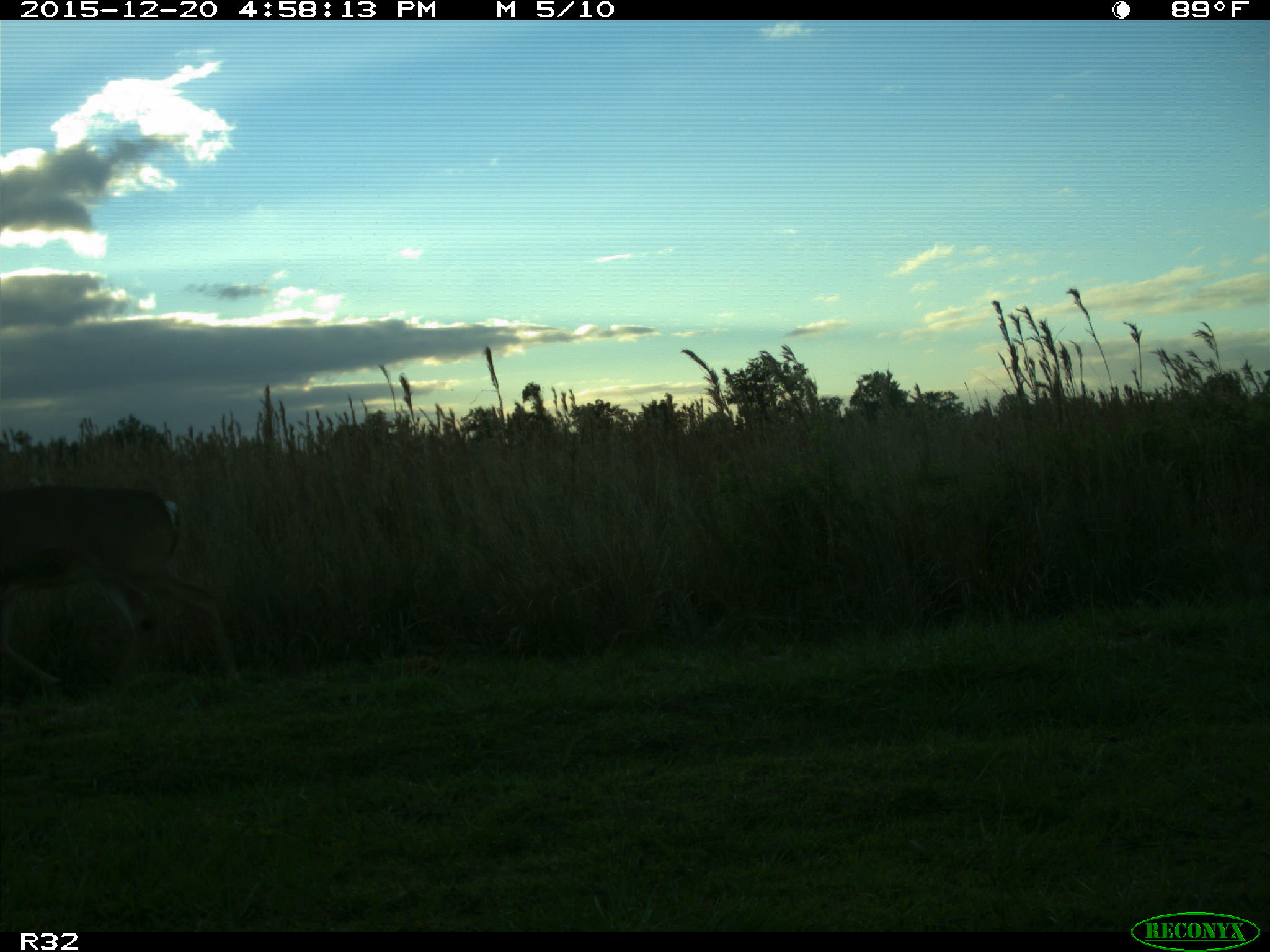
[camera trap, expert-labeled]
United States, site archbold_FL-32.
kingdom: Animalia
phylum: Chordata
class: Mammalia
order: Artiodactyla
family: Cervidae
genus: Odocoileus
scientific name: Odocoileus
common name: deer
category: unidentified deer